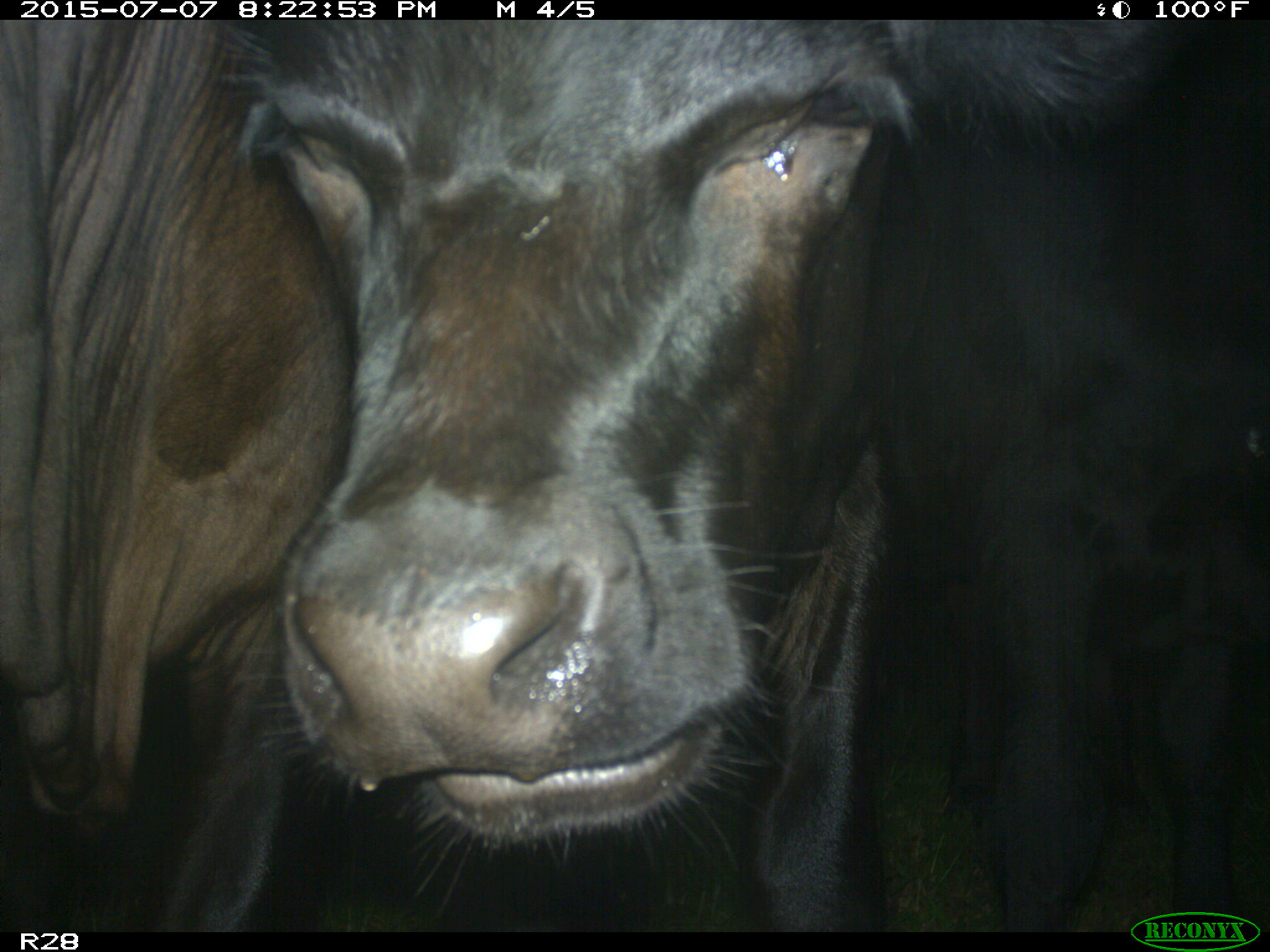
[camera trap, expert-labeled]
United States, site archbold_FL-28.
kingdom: Animalia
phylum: Chordata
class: Mammalia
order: Artiodactyla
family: Bovidae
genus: Bos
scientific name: Bos taurus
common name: domestic cow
Bos taurus (domestic cow).